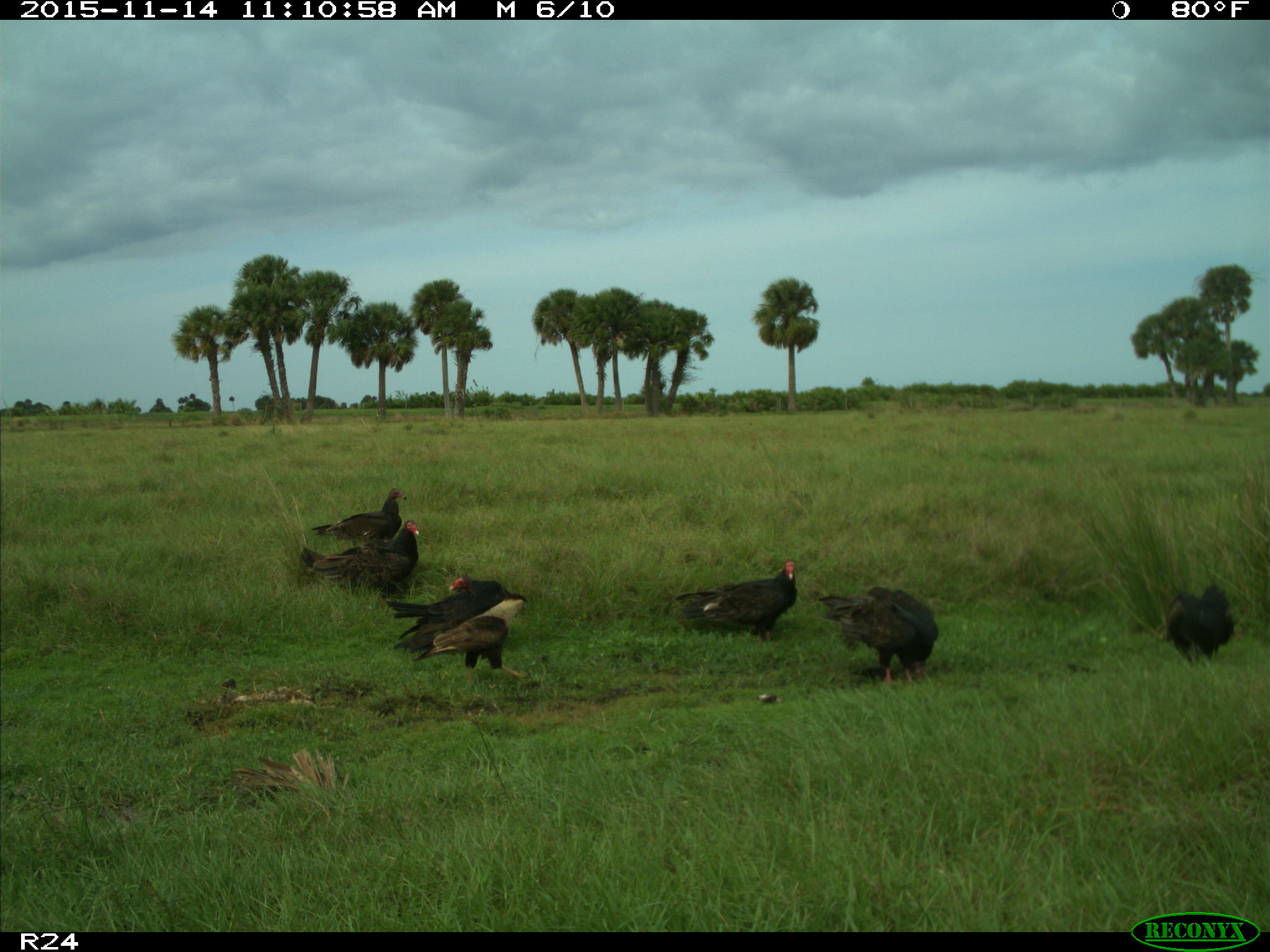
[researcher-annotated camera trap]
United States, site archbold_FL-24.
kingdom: Animalia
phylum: Chordata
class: Aves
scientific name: Aves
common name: birds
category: unidentified bird